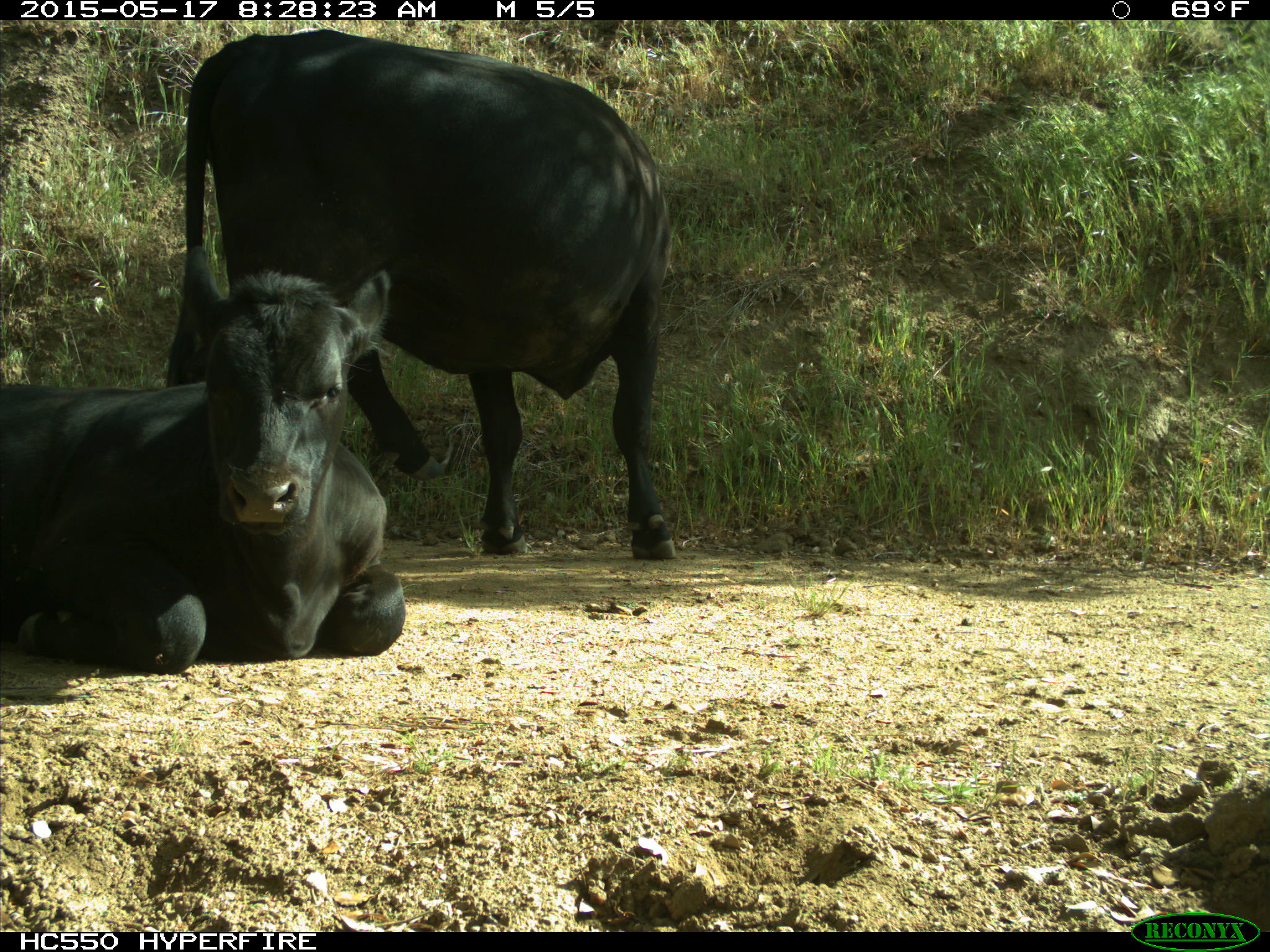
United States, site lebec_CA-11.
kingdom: Animalia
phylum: Chordata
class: Mammalia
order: Artiodactyla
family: Bovidae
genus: Bos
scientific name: Bos taurus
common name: domestic cow